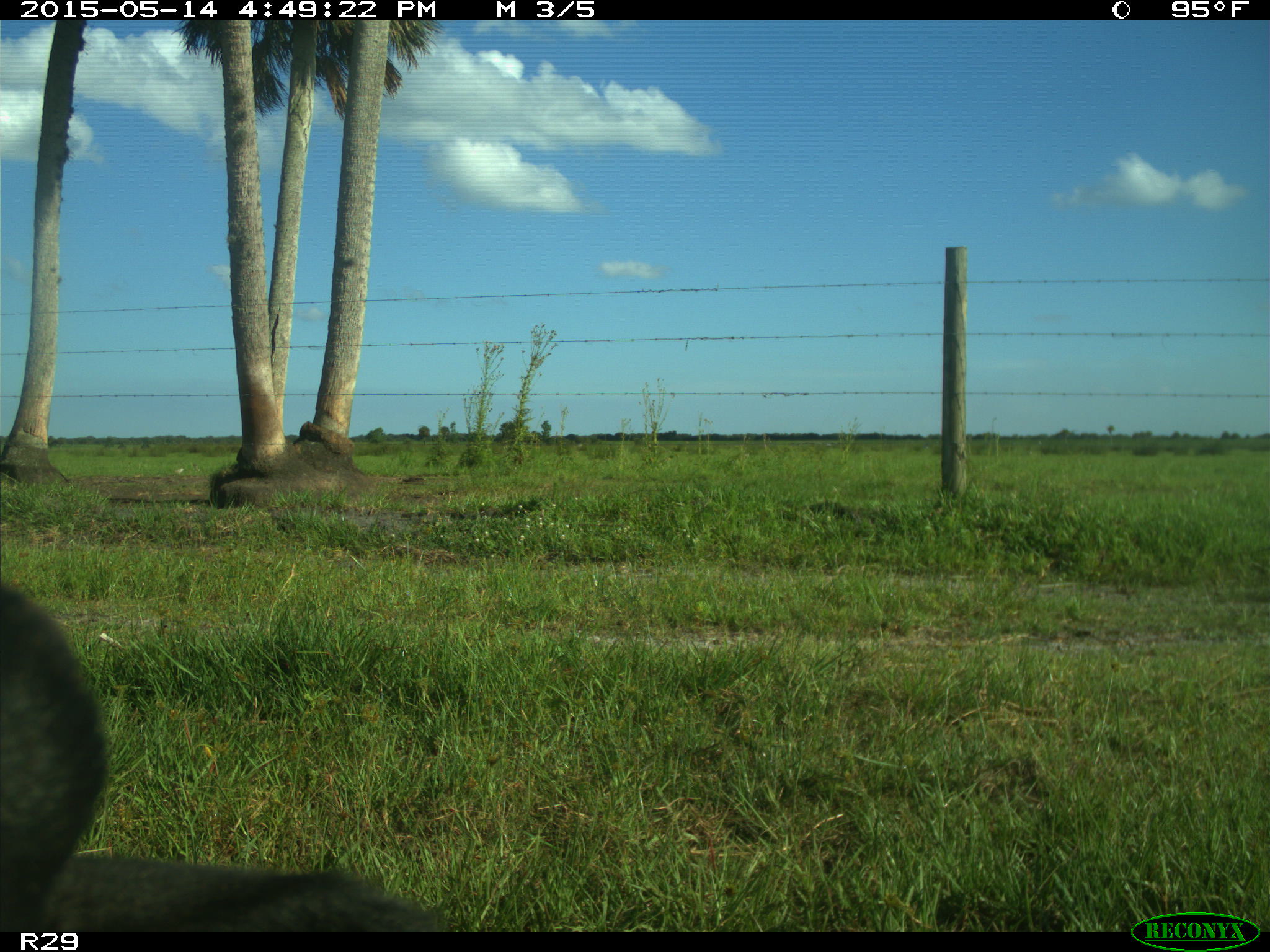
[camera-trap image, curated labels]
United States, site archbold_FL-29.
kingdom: Animalia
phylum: Chordata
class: Mammalia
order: Artiodactyla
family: Bovidae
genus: Bos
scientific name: Bos taurus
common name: domestic cow